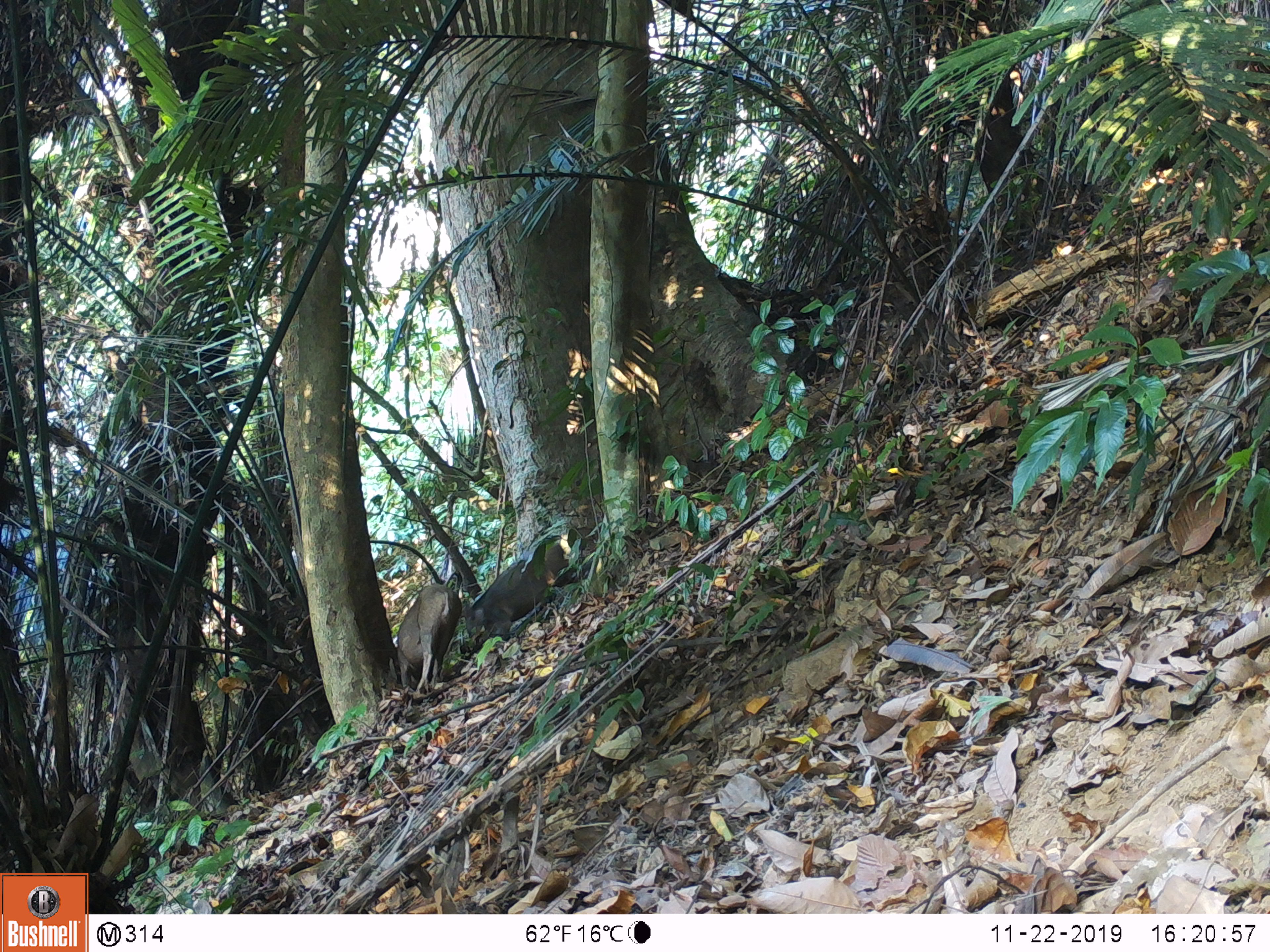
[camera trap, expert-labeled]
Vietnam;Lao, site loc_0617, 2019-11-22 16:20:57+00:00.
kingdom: Animalia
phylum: Chordata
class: Mammalia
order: Artiodactyla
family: Suidae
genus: Sus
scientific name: Sus scrofa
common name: eurasian wild pig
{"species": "eurasian wild pig (Sus scrofa)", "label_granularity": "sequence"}